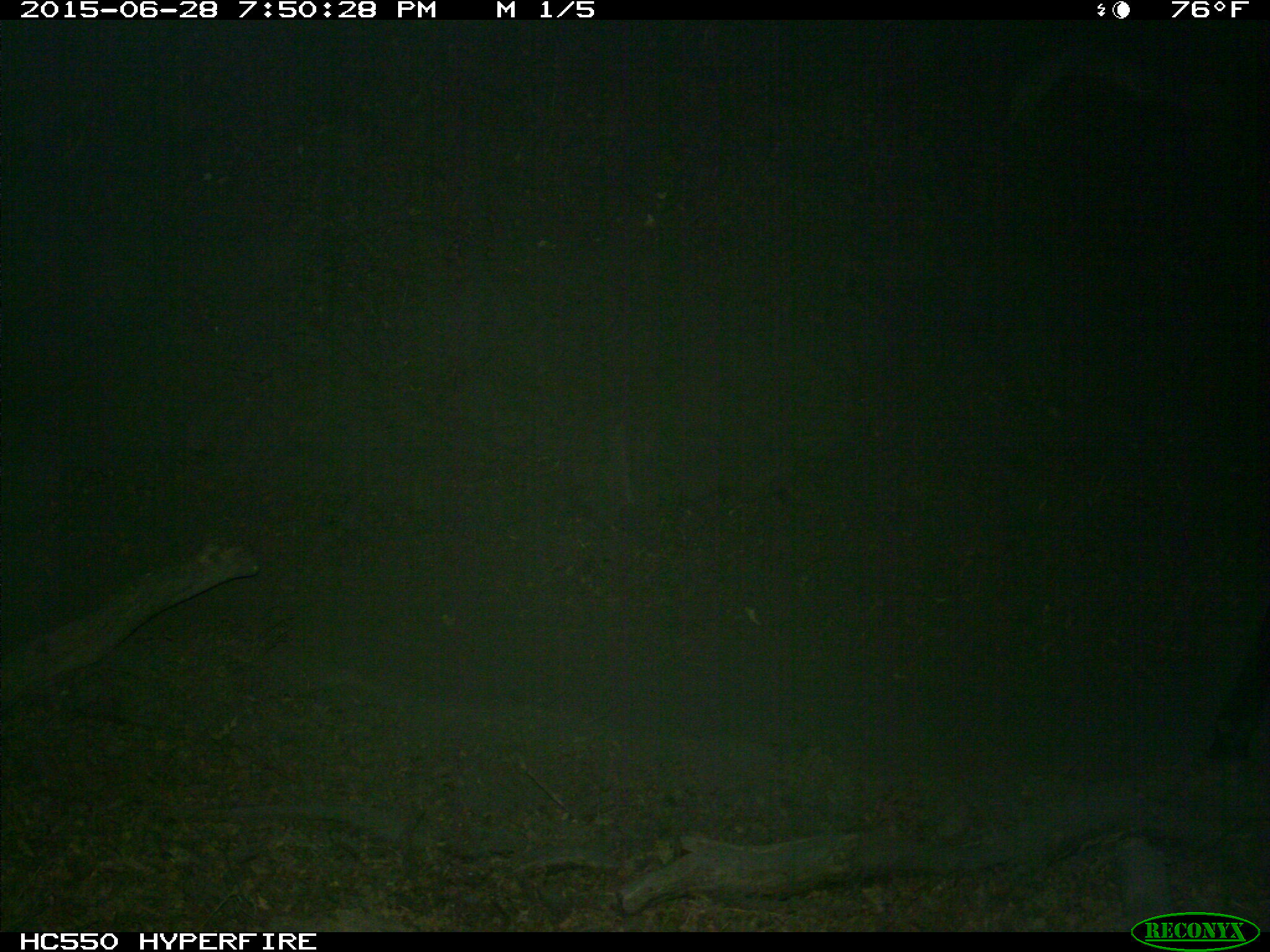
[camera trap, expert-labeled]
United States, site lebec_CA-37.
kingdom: Animalia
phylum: Chordata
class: Mammalia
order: Artiodactyla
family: Bovidae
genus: Bos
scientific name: Bos taurus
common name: domestic cow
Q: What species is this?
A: Bos taurus (domestic cow).